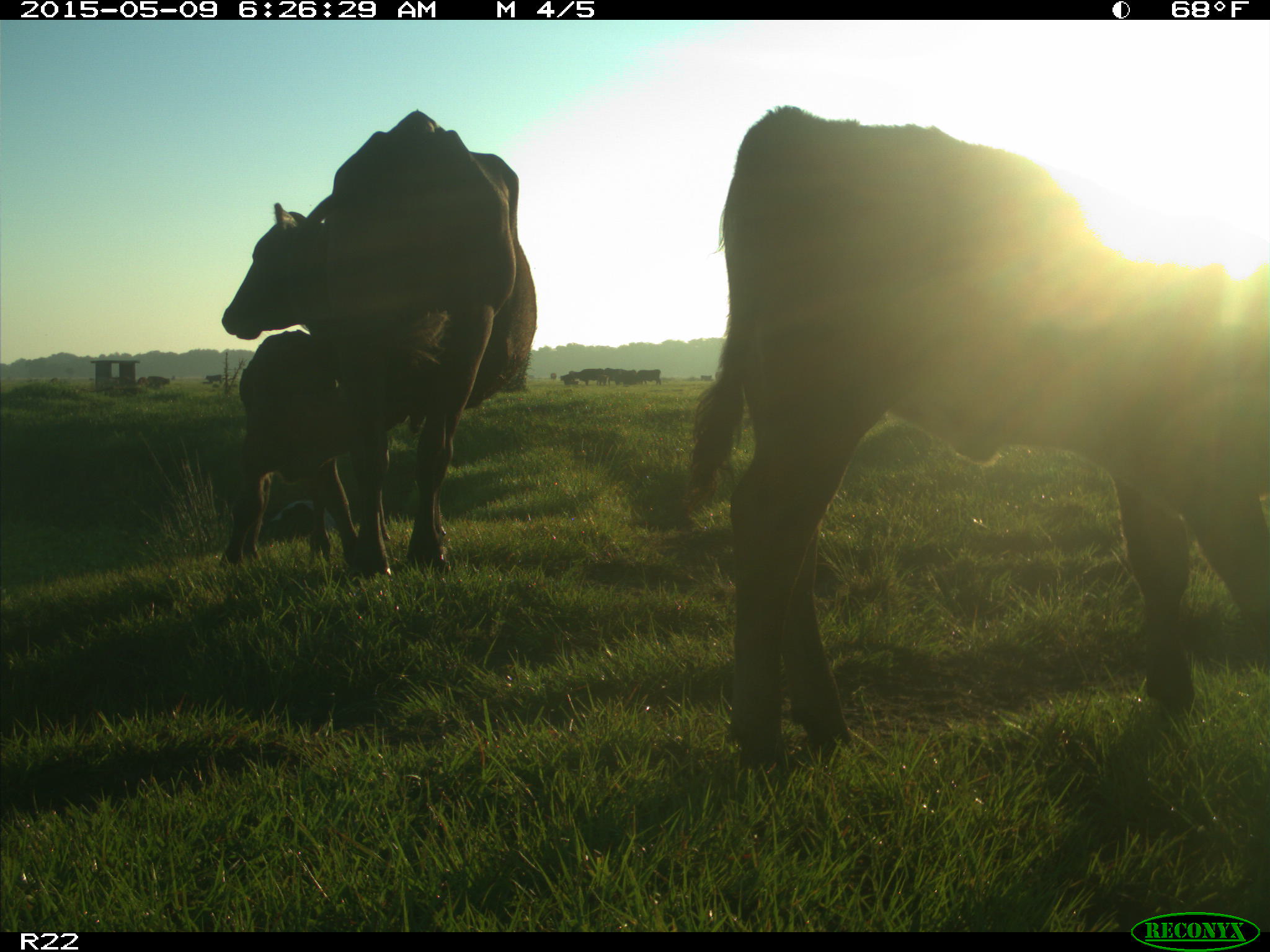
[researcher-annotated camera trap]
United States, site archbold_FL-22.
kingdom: Animalia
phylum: Chordata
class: Mammalia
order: Artiodactyla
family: Bovidae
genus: Bos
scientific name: Bos taurus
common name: domestic cow